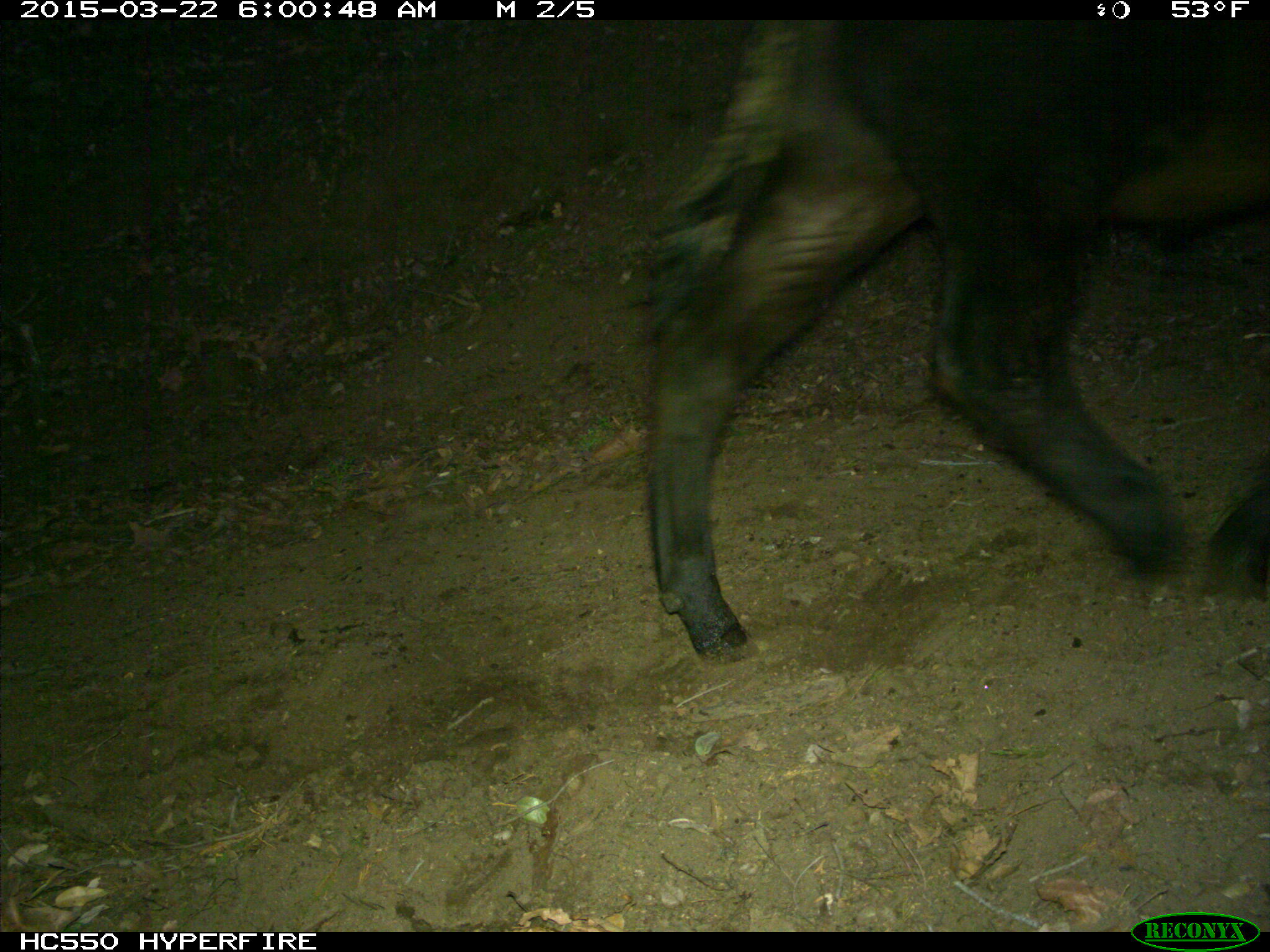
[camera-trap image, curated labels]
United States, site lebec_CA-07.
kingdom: Animalia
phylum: Chordata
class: Mammalia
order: Artiodactyla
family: Bovidae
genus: Bos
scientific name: Bos taurus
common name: domestic cow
Bos taurus (domestic cow).